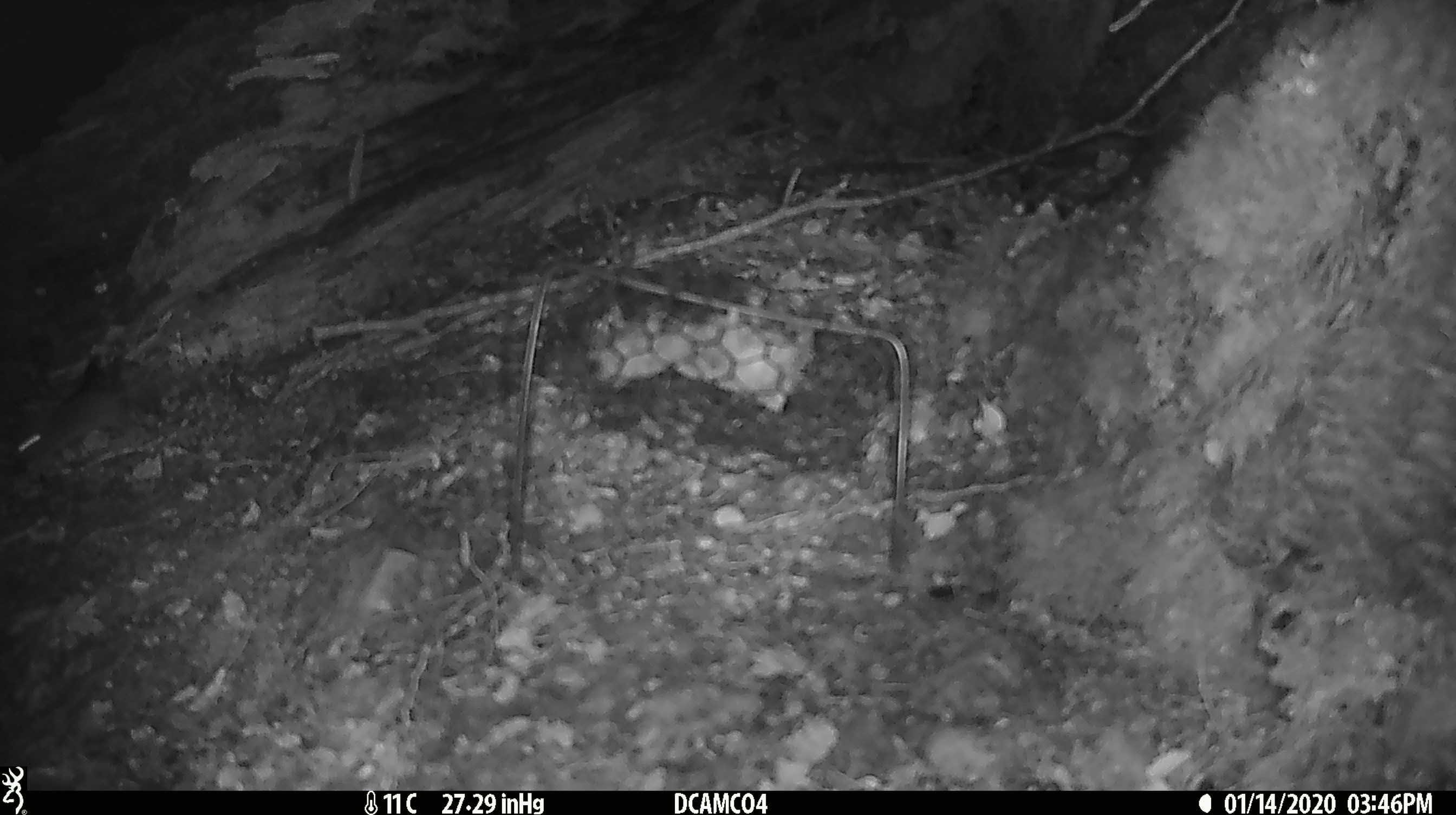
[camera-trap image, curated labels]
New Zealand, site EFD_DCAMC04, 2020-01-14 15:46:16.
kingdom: Animalia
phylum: Chordata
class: Mammalia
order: Rodentia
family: Muridae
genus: Mus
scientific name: Mus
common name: mouse